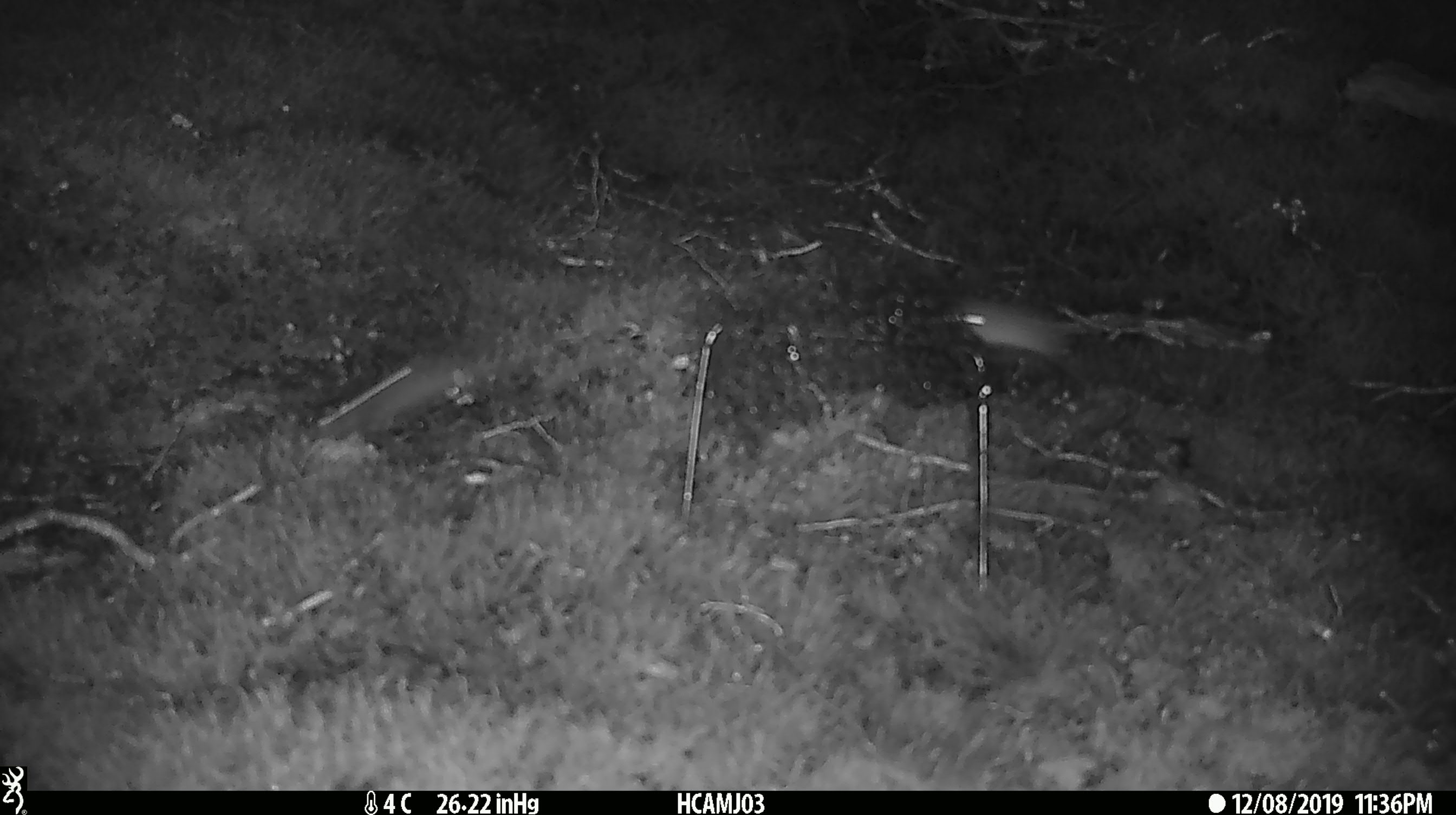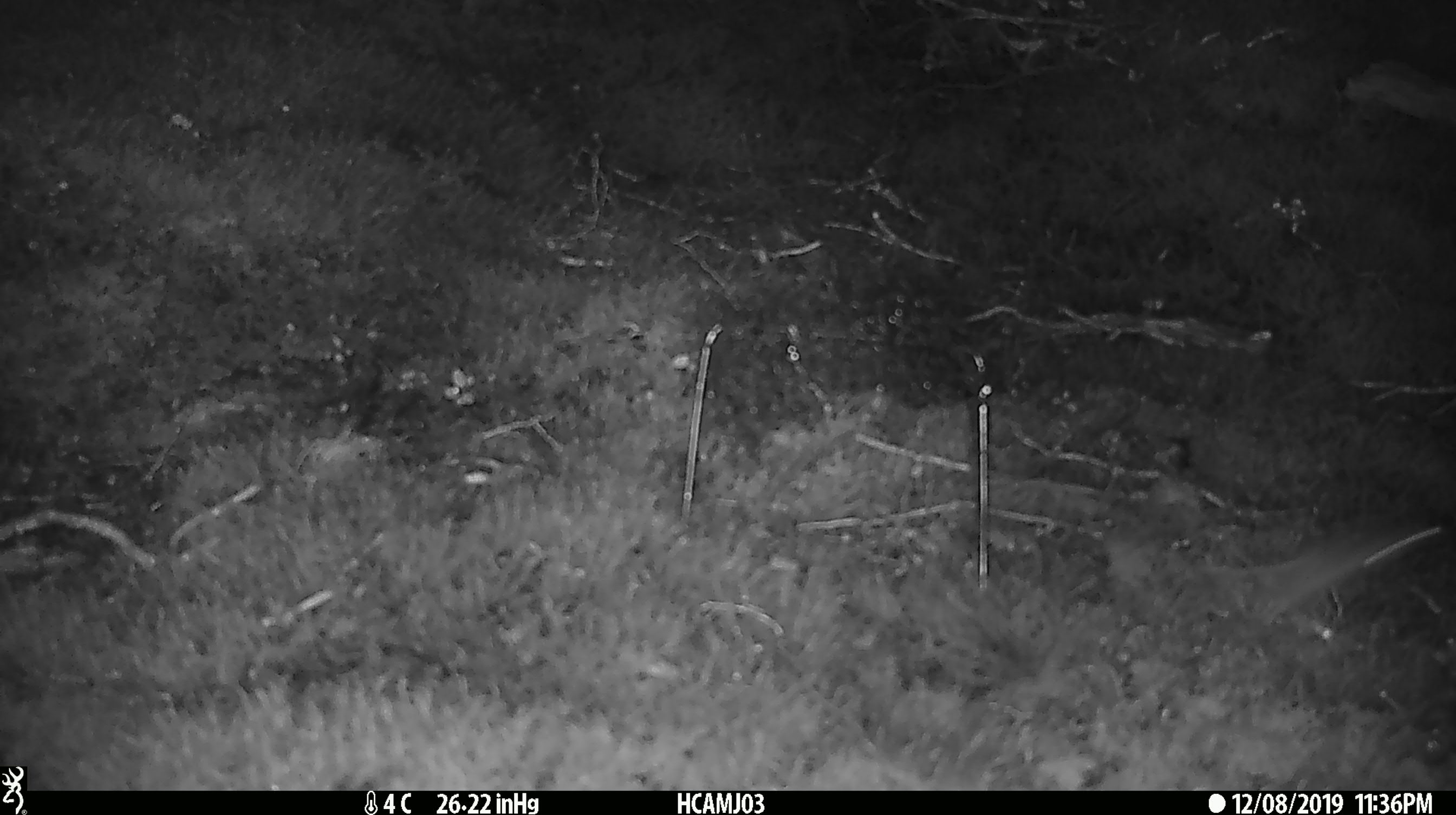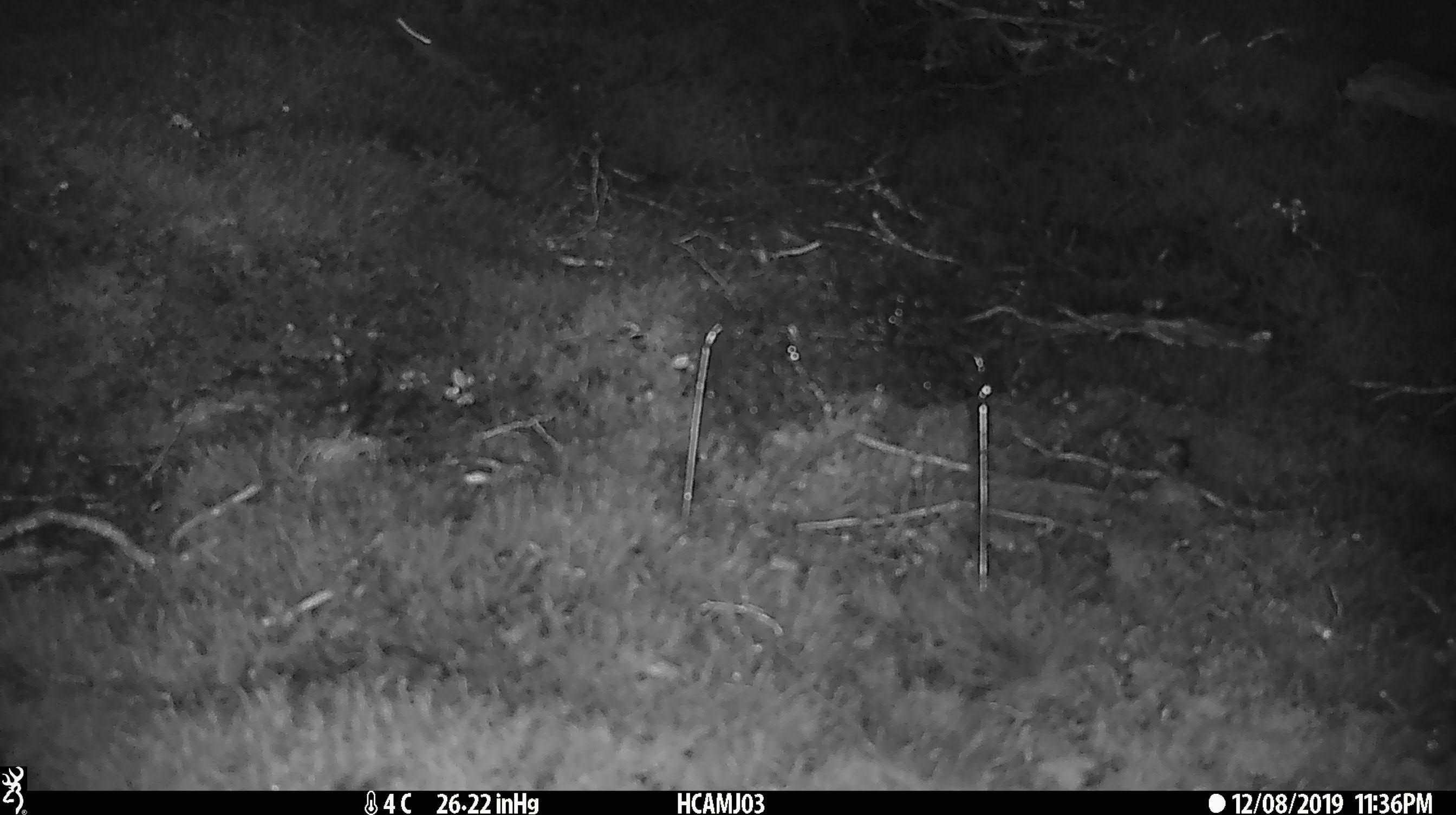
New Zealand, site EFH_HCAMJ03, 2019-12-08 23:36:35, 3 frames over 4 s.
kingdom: Animalia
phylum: Chordata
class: Mammalia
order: Rodentia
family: Muridae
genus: Mus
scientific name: Mus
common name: mouse